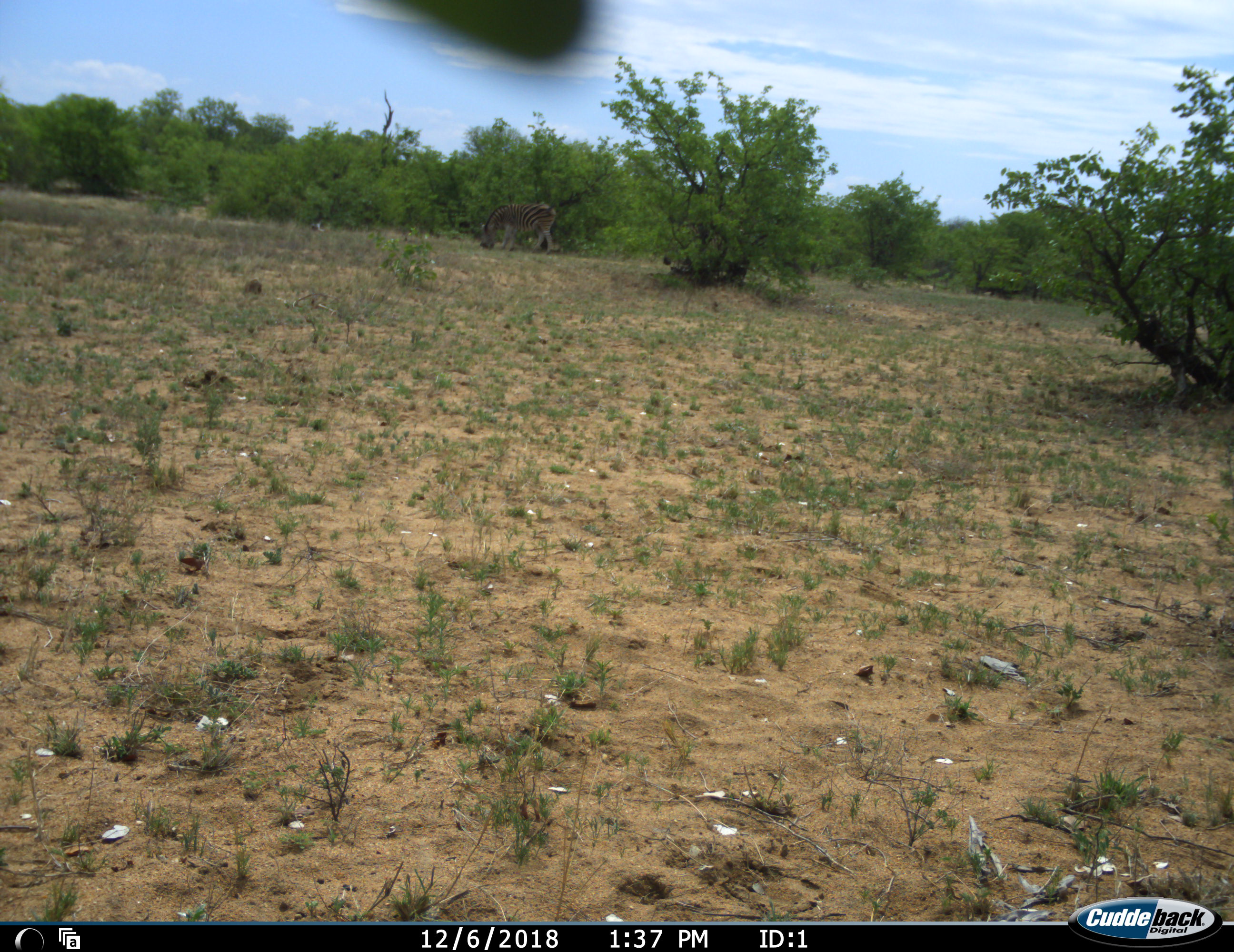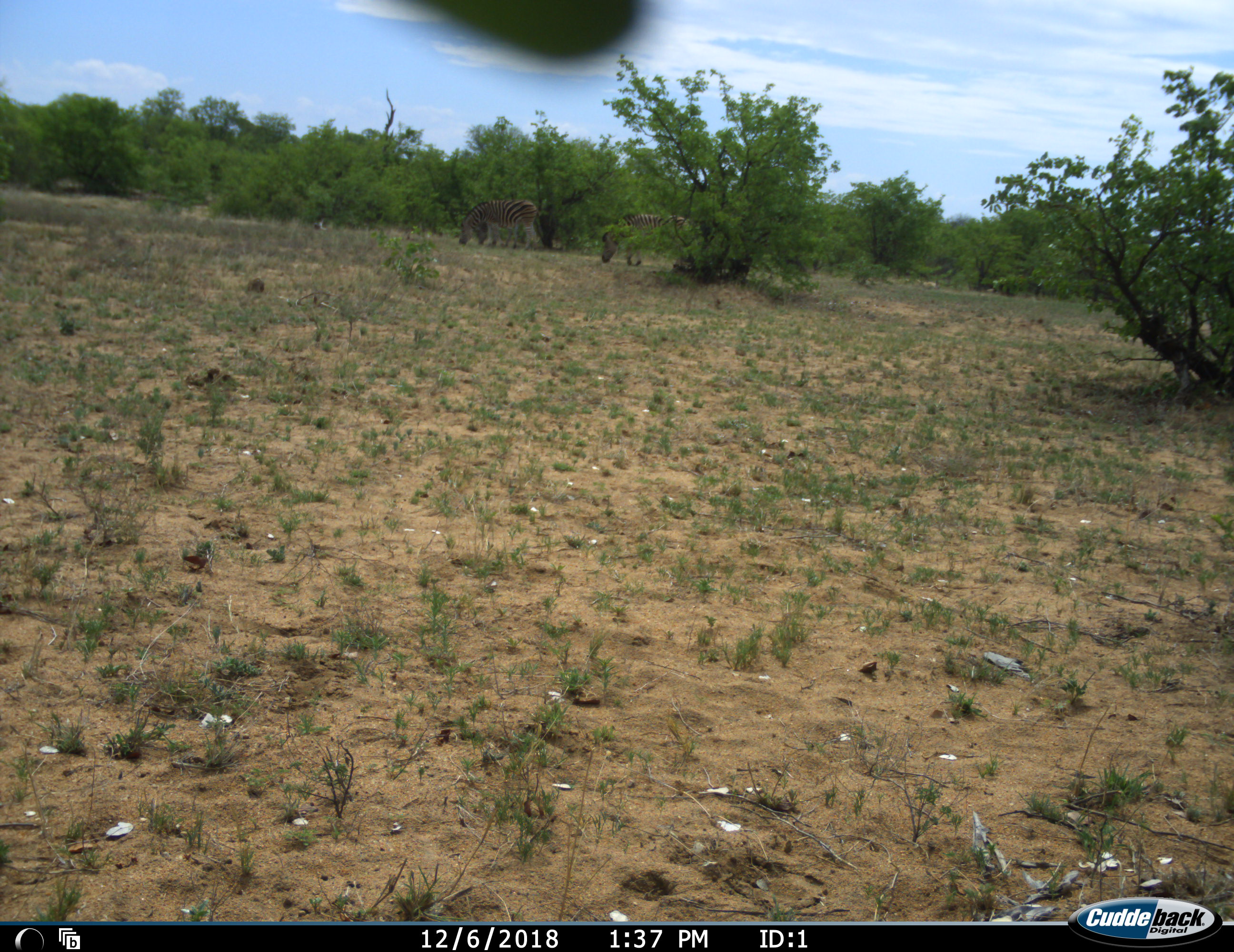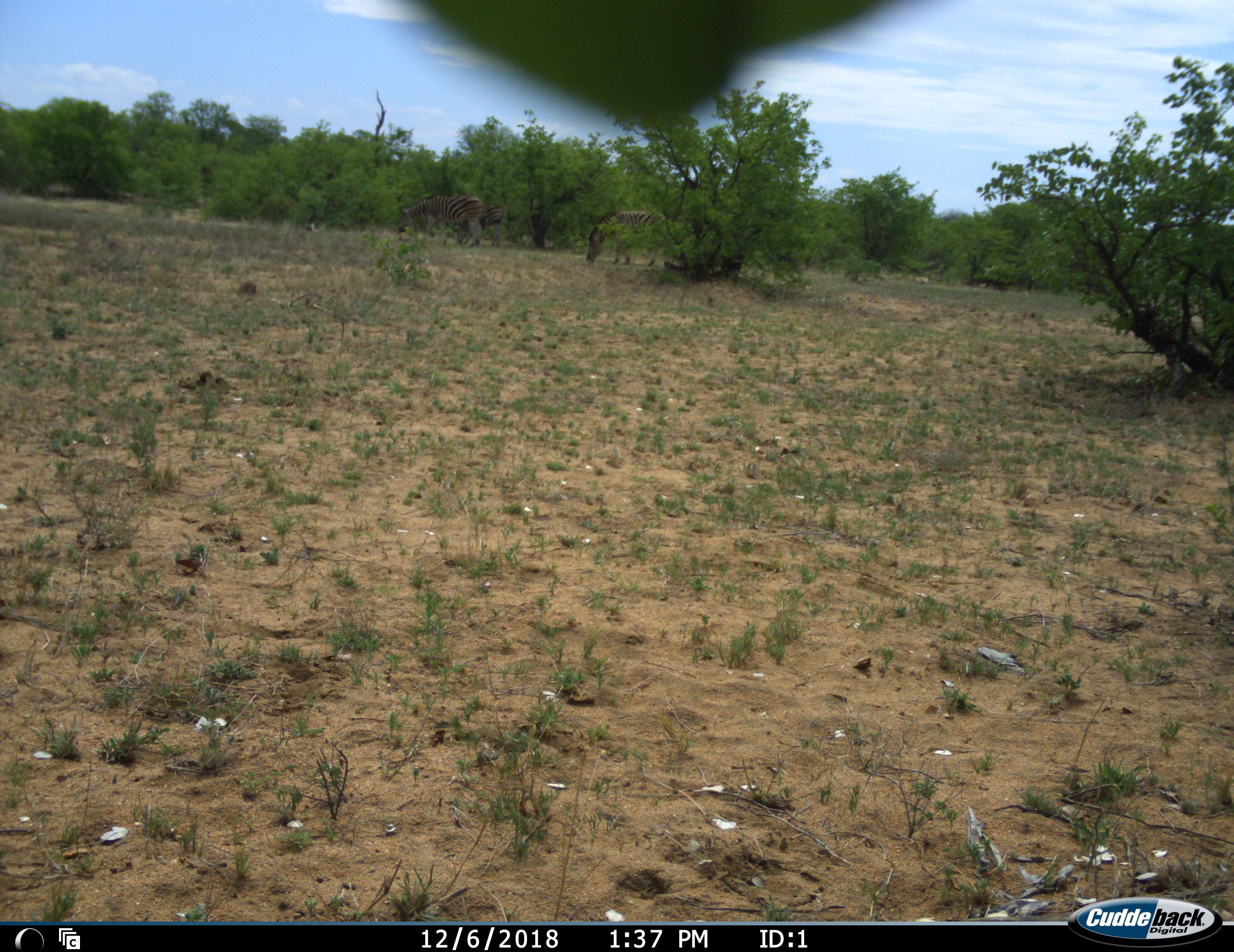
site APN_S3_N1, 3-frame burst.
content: unidentified animal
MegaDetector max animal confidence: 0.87